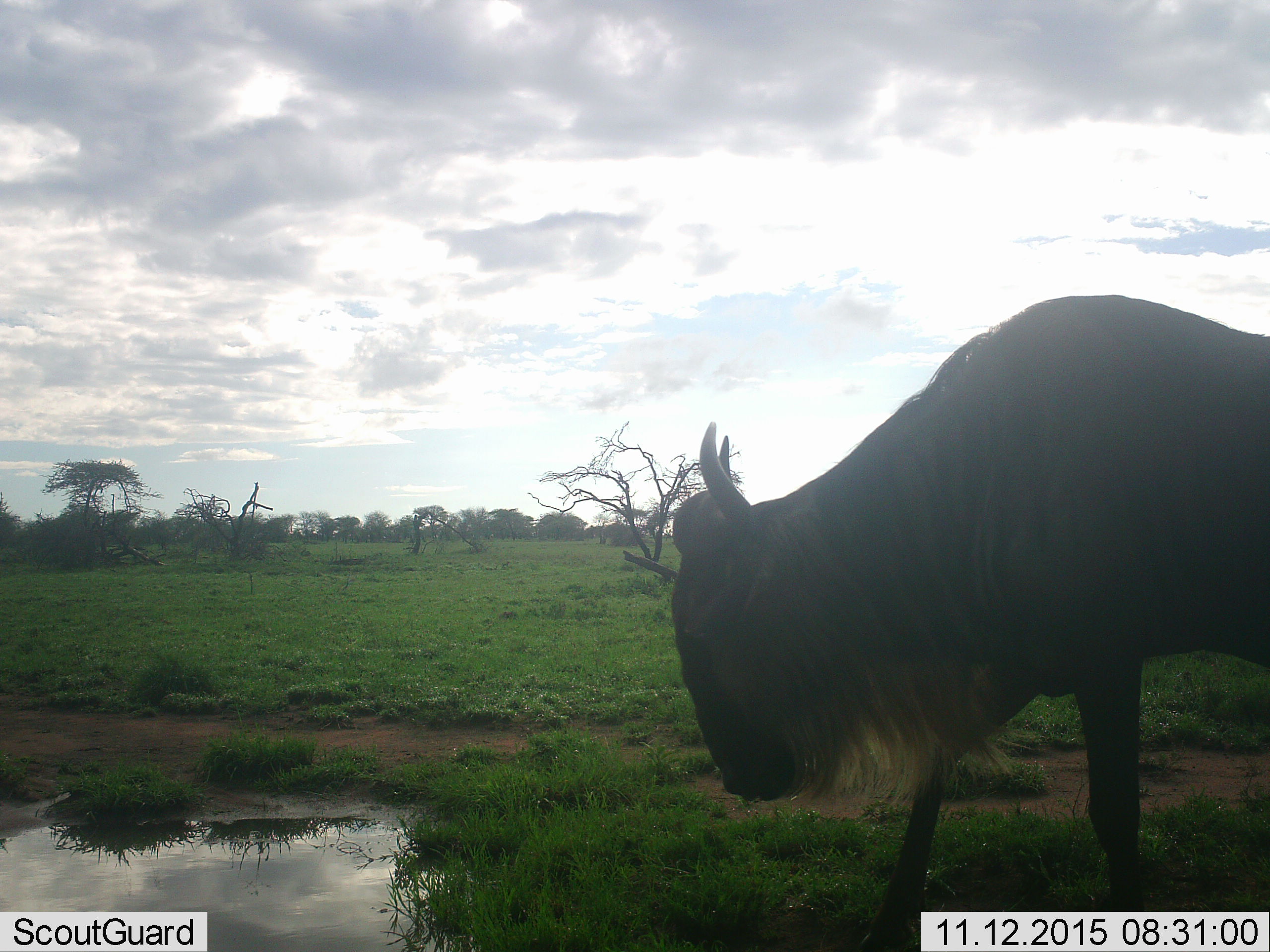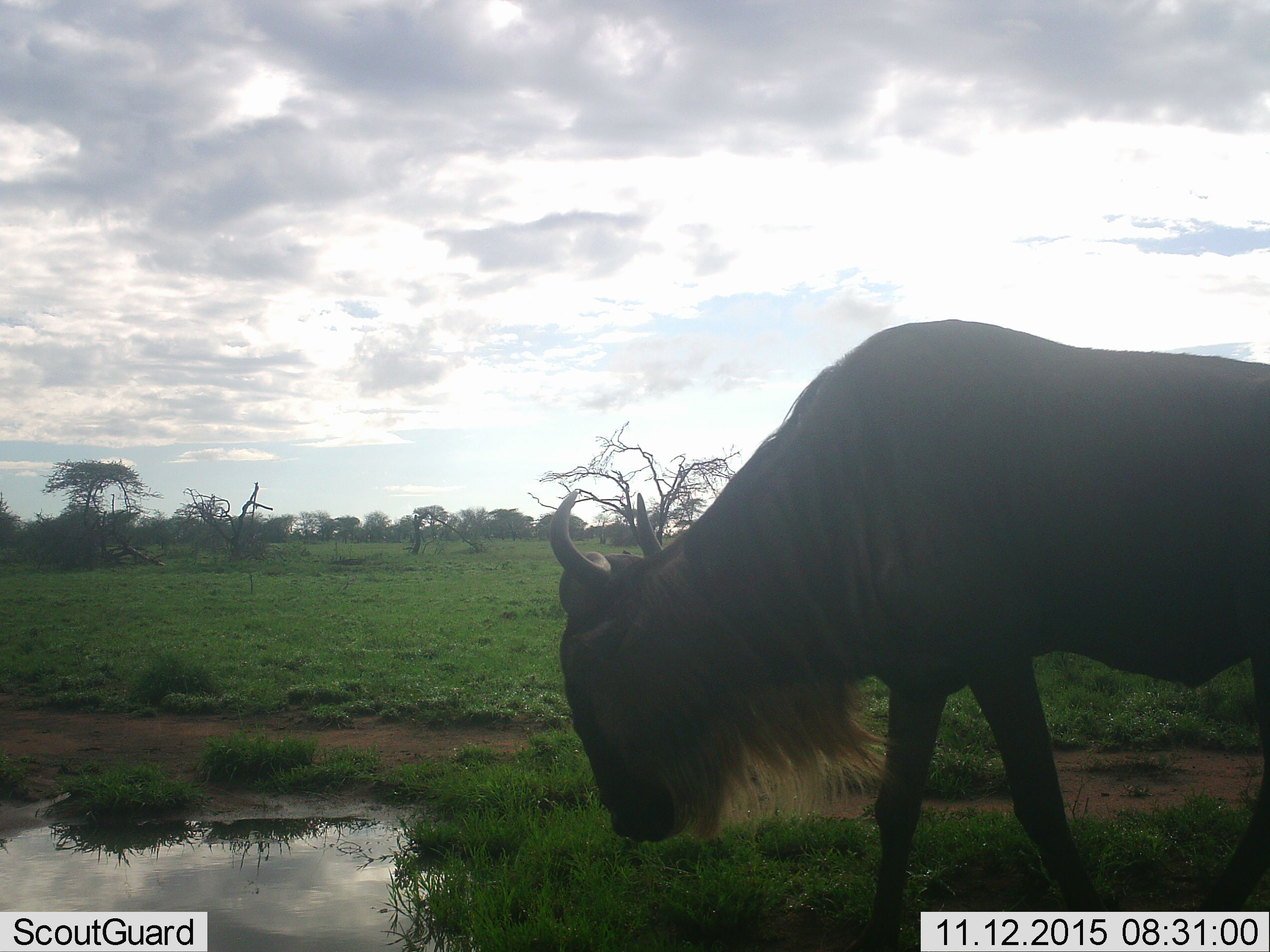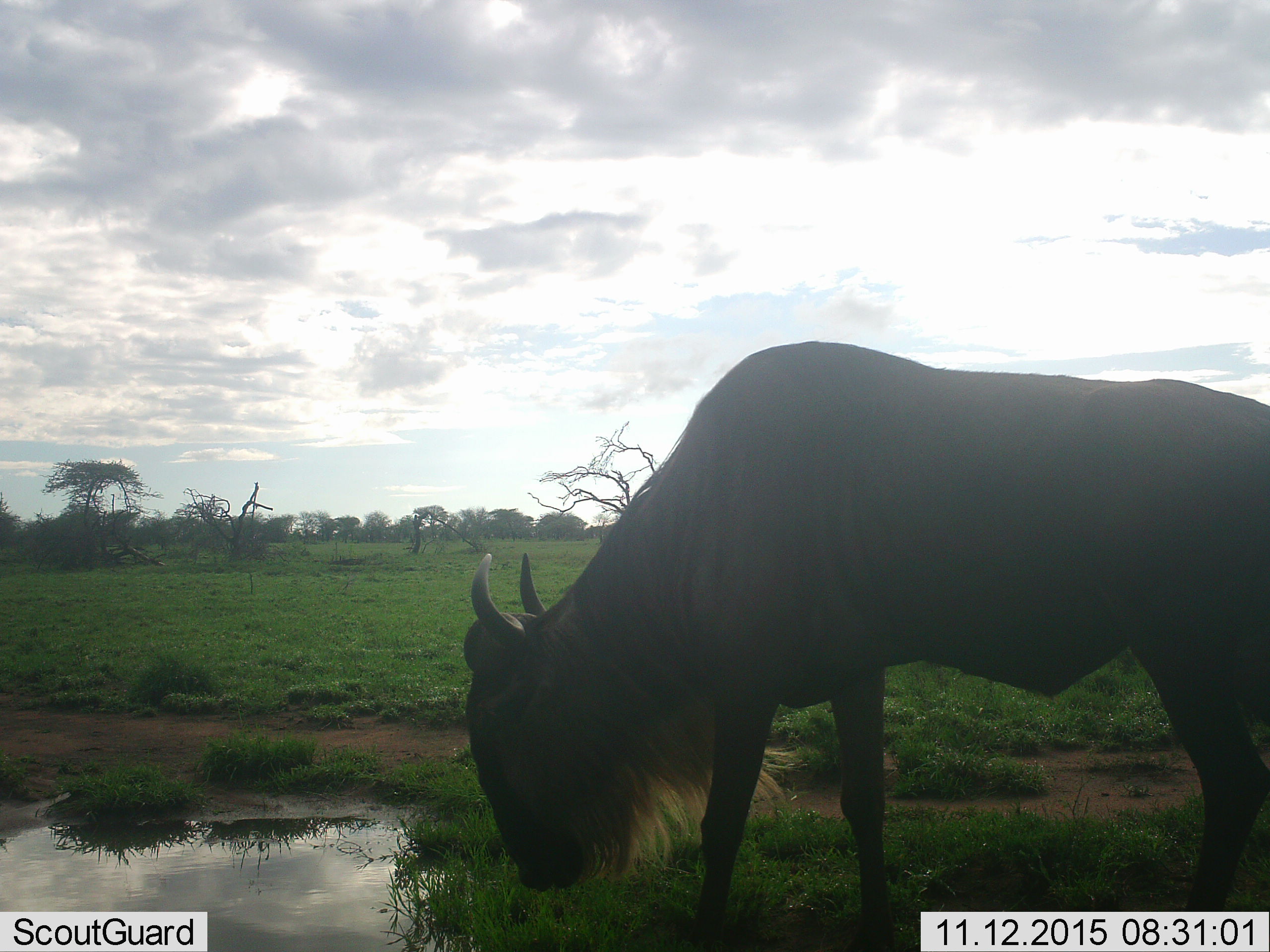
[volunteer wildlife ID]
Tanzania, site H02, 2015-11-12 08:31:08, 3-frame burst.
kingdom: Animalia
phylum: Chordata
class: Mammalia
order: Artiodactyla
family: Bovidae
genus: Connochaetes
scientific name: Connochaetes taurinus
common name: blue wildebeest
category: wildebeest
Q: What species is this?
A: Wildebeest (blue wildebeest) (Connochaetes taurinus).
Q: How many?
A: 1.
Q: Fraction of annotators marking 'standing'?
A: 22%.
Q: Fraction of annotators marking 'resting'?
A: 0%.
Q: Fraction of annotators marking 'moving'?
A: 78%.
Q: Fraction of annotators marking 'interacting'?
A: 0%.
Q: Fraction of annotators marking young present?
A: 0%.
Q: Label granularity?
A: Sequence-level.